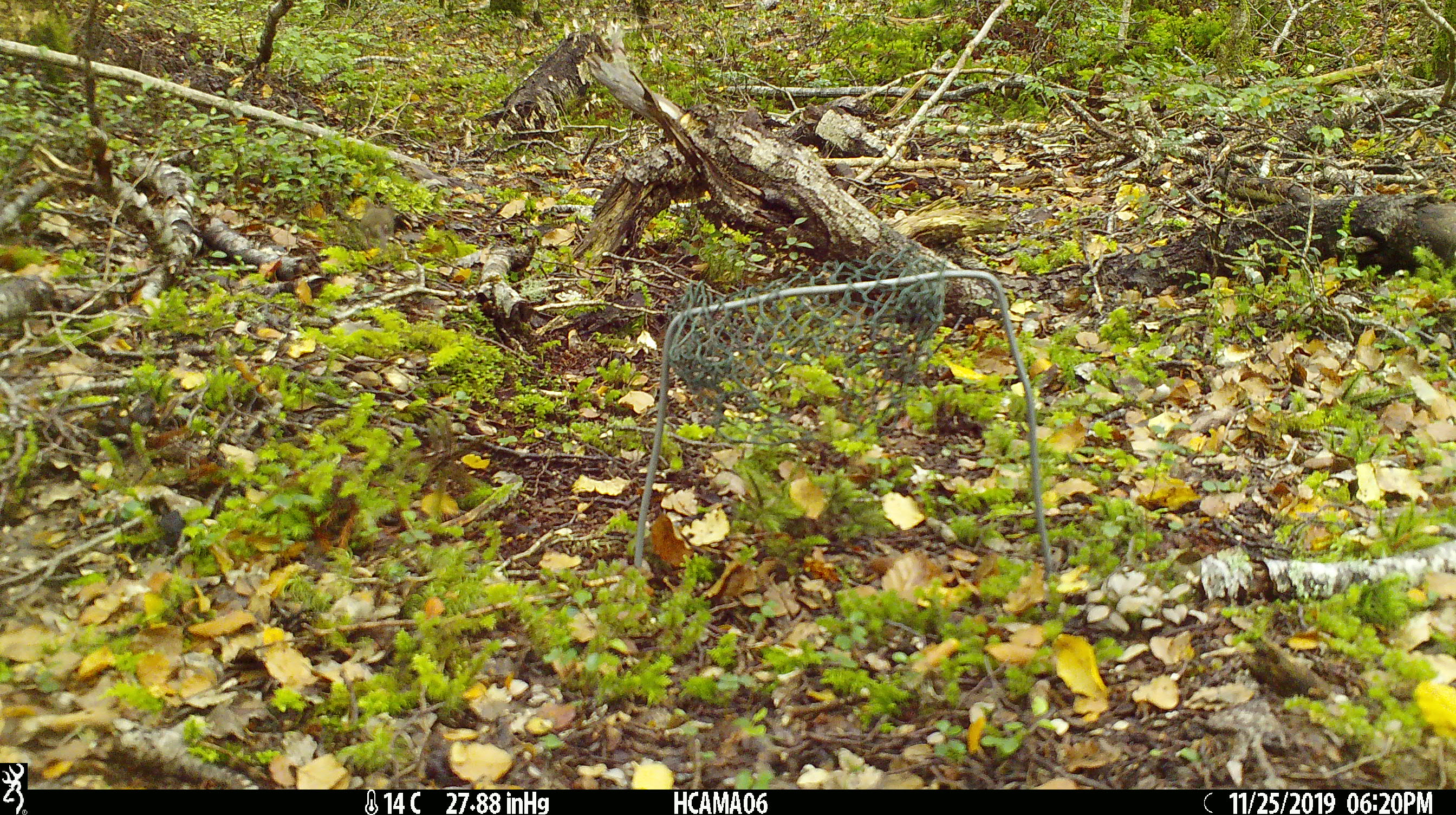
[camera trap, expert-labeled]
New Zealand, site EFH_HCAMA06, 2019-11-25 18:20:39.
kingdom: Animalia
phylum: Chordata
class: Mammalia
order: Rodentia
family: Muridae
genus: Mus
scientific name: Mus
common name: mouse